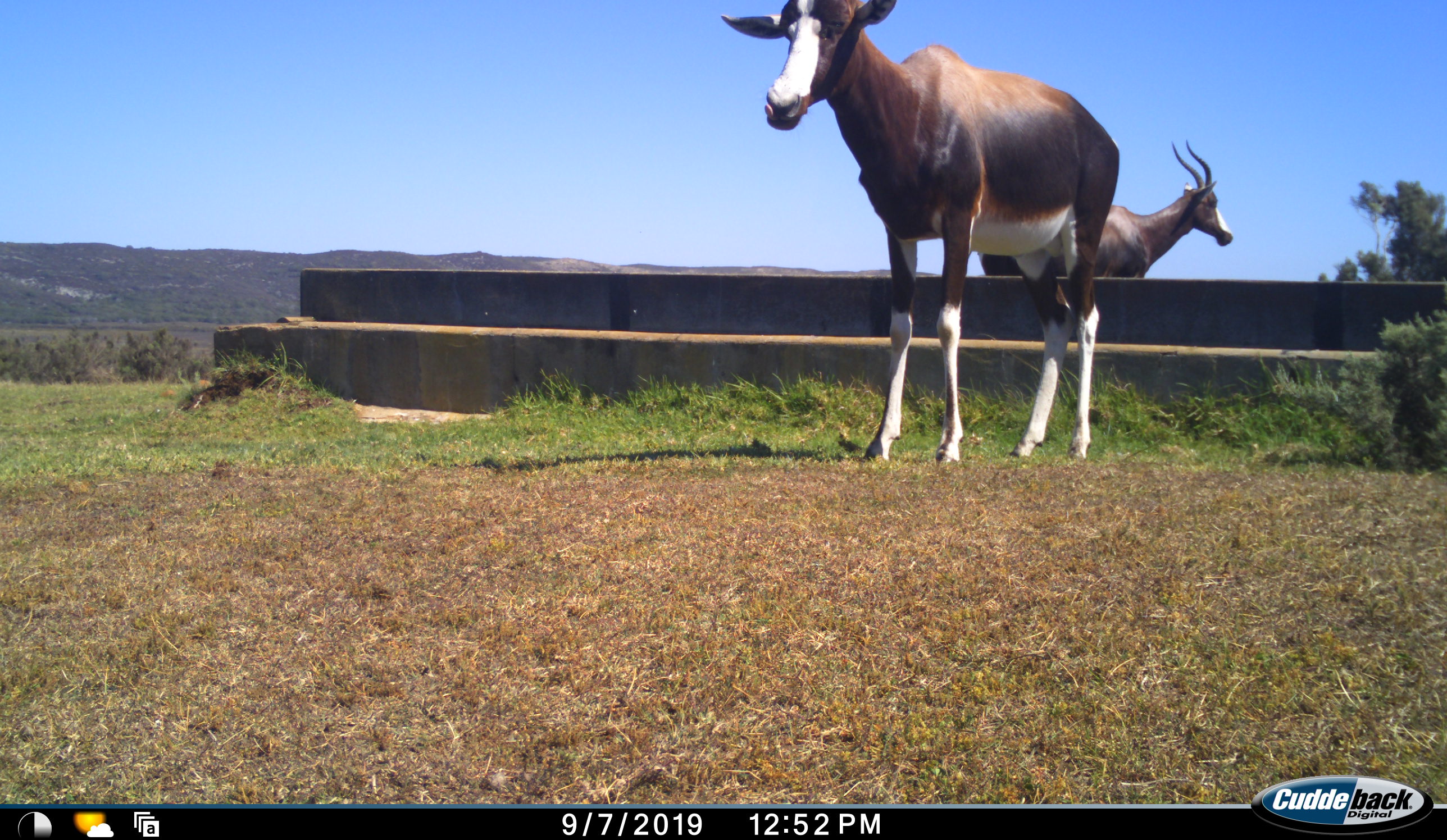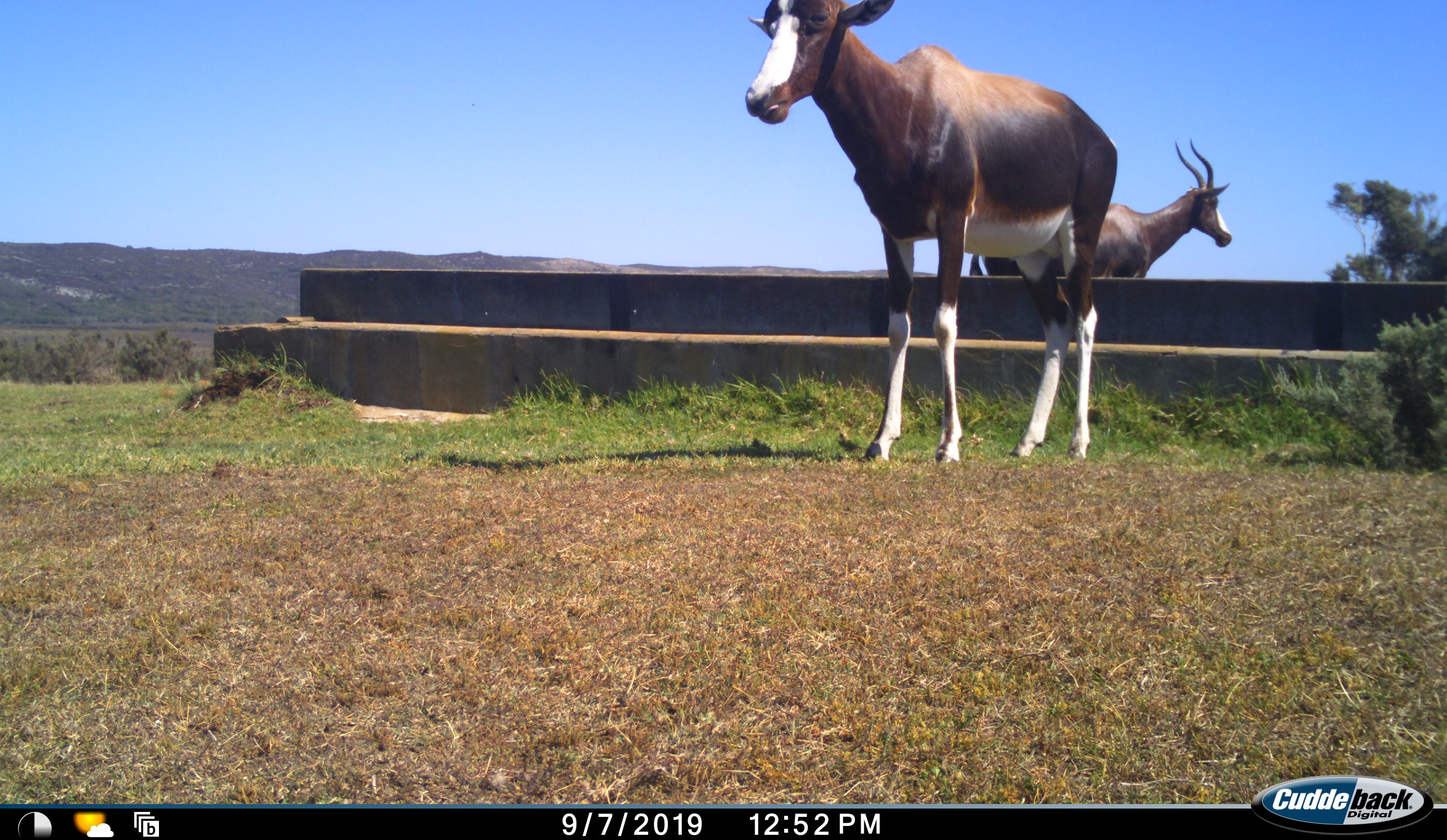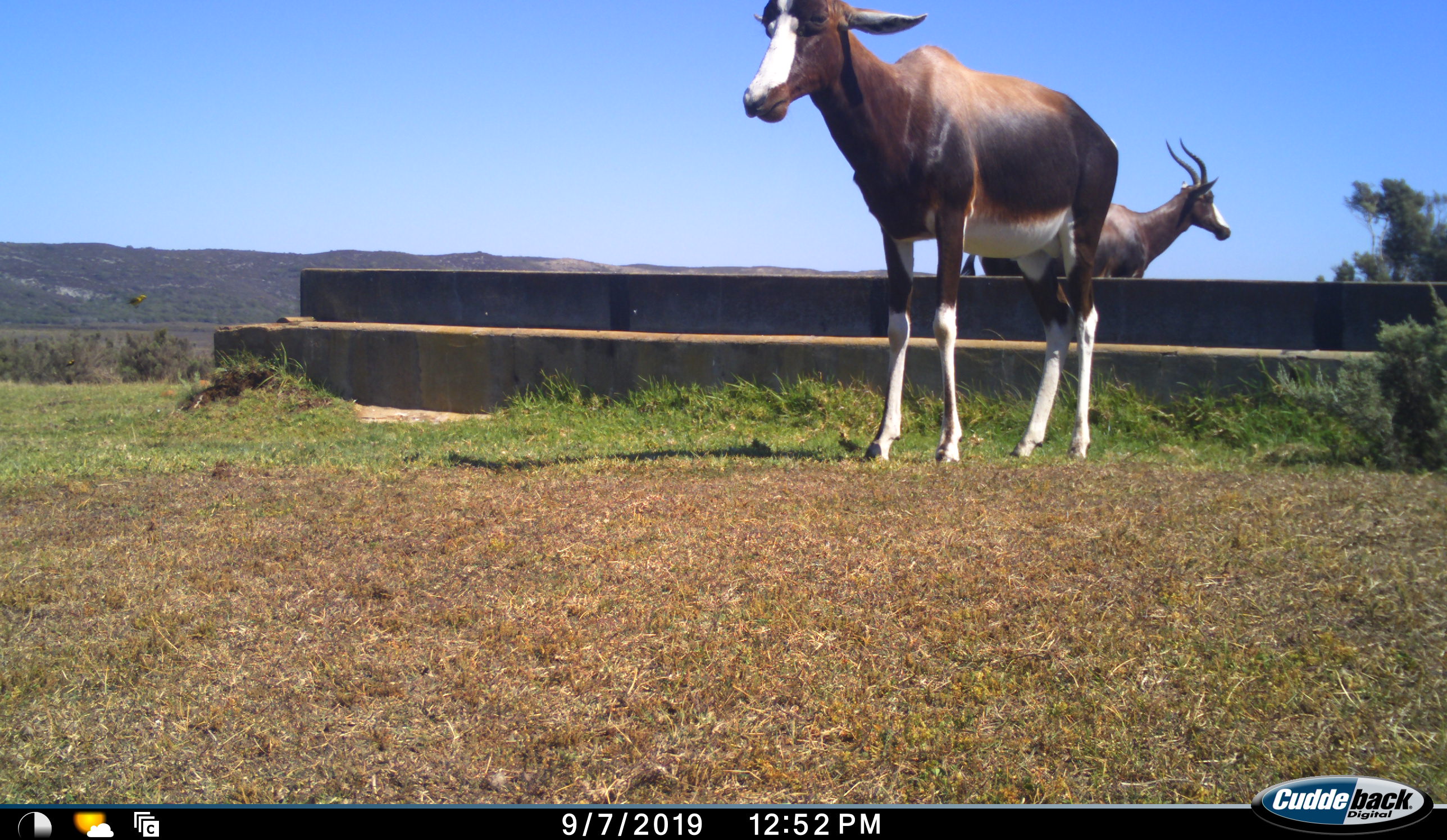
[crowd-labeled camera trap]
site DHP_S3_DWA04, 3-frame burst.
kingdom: Animalia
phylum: Chordata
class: Mammalia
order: Artiodactyla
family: Bovidae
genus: Damaliscus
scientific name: Damaliscus pygargus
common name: bontebok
Bontebok (Damaliscus pygargus), count 2. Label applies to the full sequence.